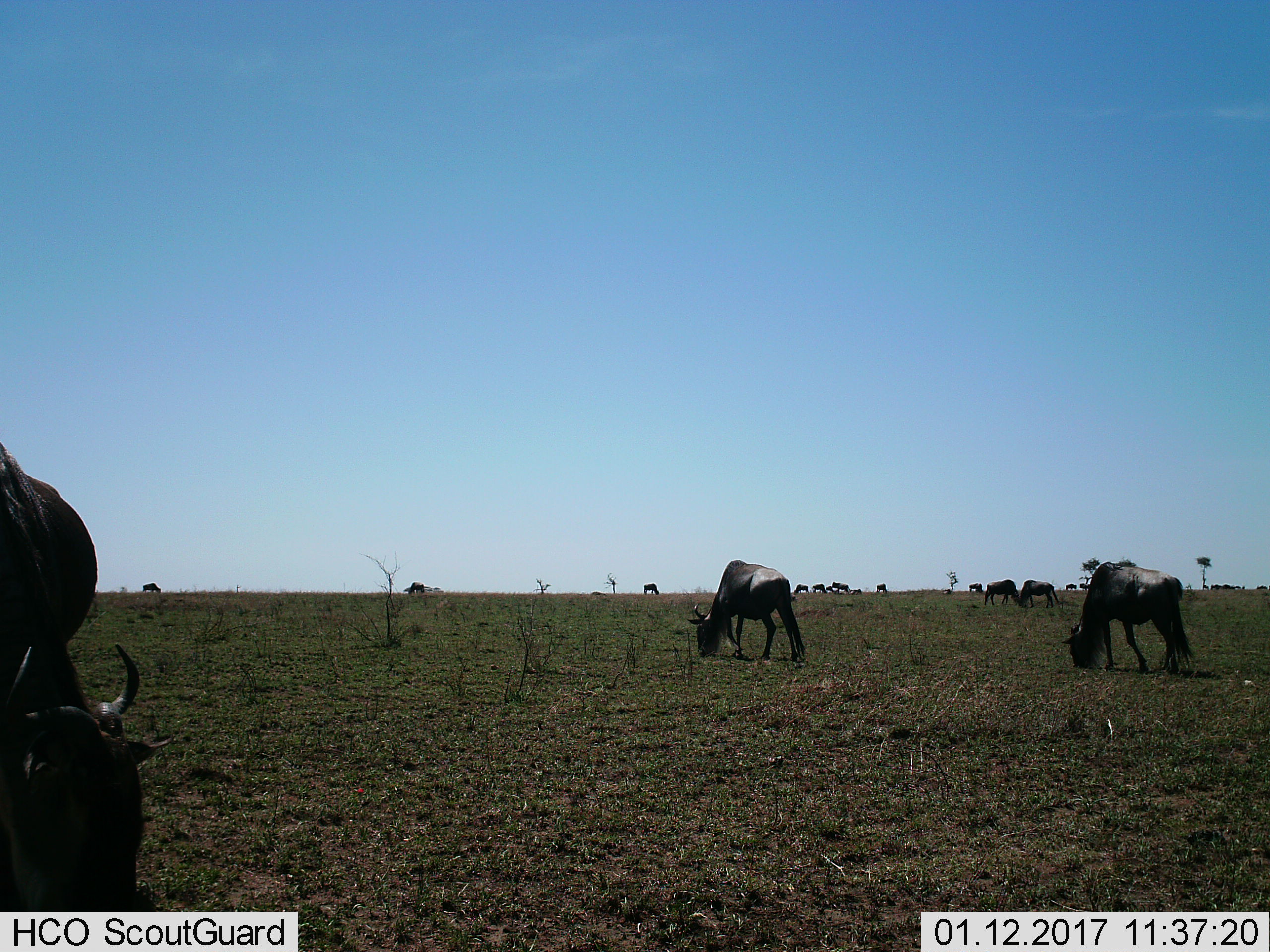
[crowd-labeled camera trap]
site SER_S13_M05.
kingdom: Animalia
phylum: Chordata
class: Mammalia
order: Artiodactyla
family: Bovidae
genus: Connochaetes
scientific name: Connochaetes taurinus taurinus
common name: blue wildebeest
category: wildebeestblue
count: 11-50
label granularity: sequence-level